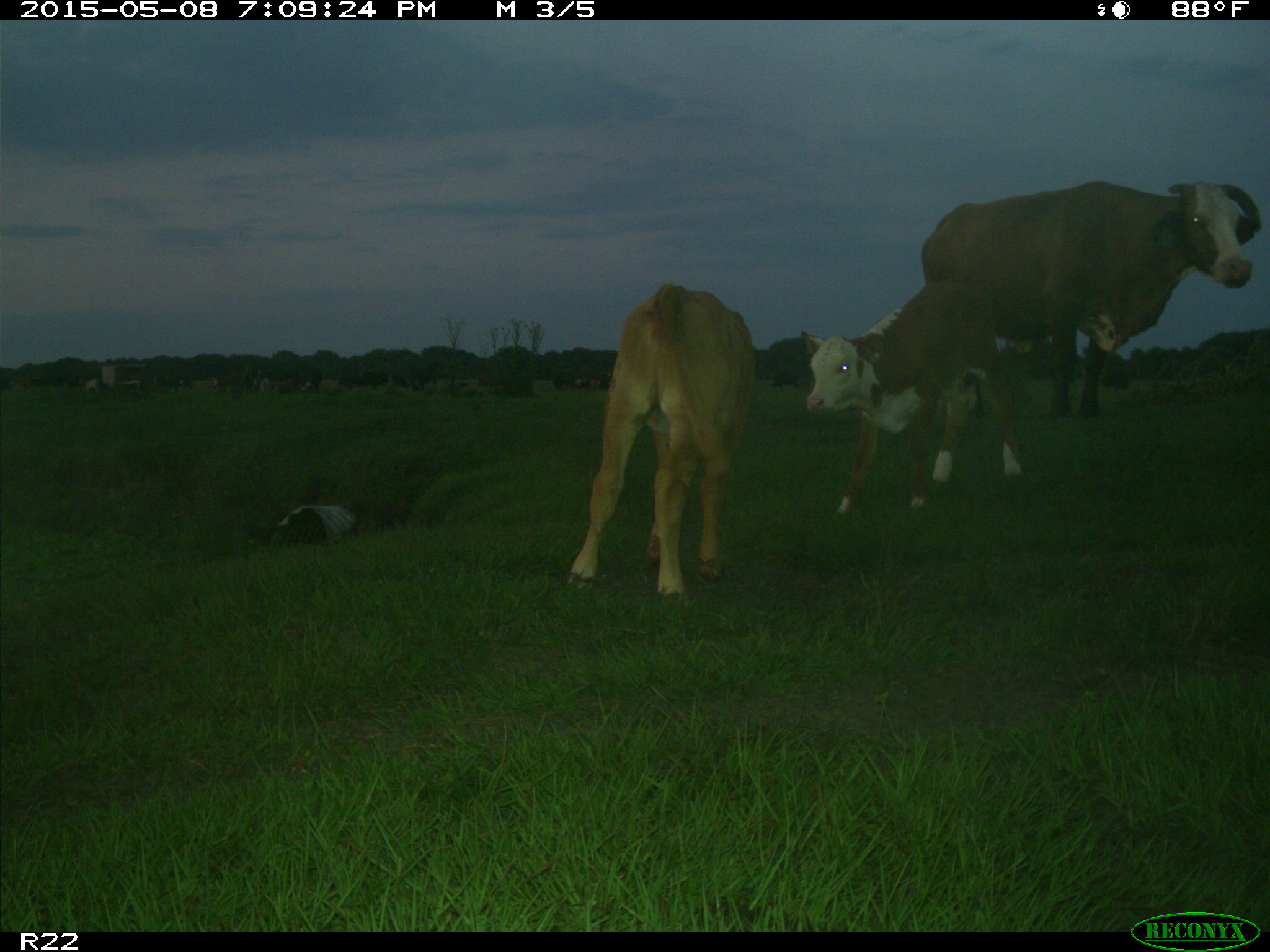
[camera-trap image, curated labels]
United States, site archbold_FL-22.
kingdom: Animalia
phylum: Chordata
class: Mammalia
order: Artiodactyla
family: Bovidae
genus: Bos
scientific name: Bos taurus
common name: domestic cow